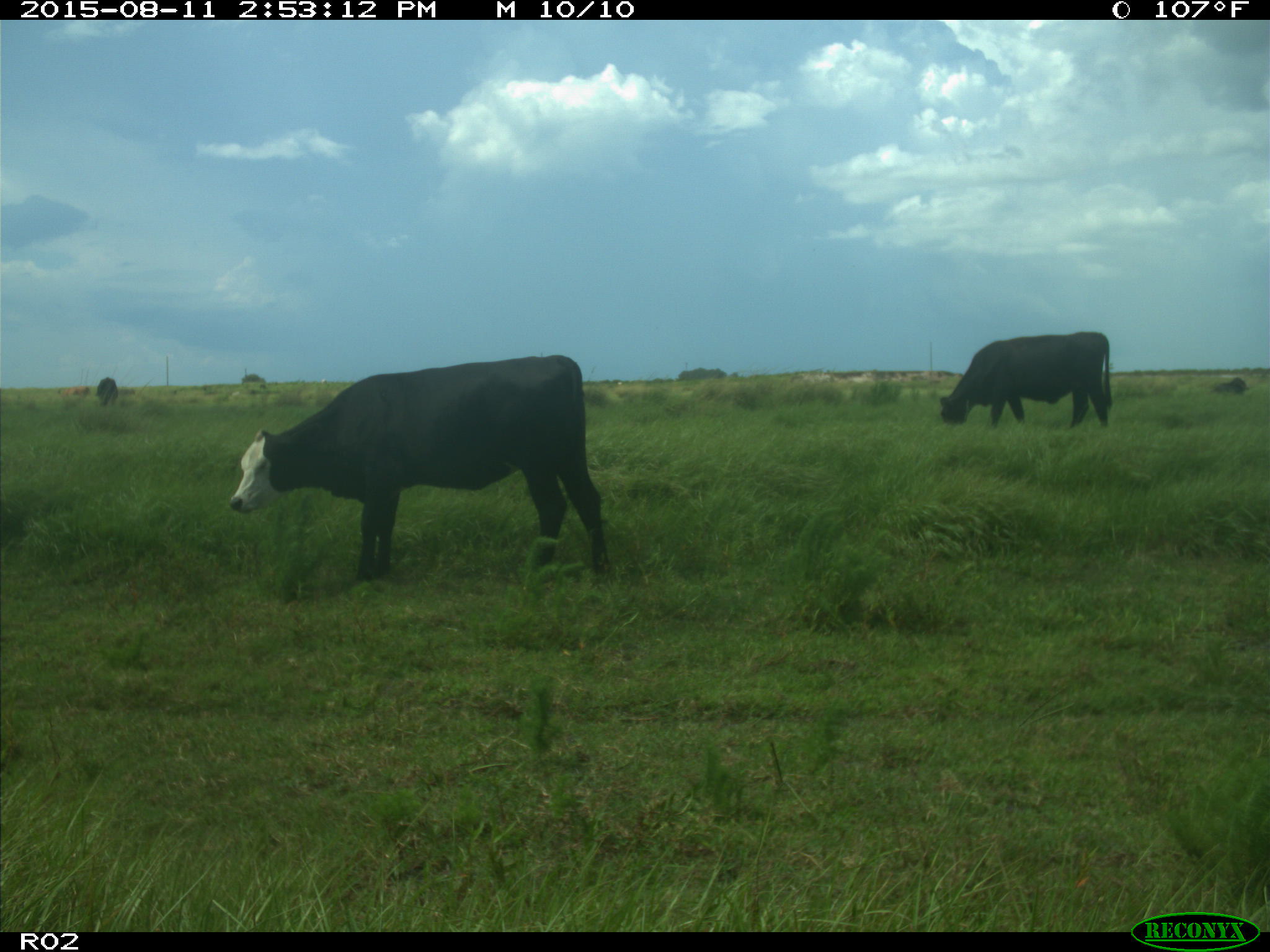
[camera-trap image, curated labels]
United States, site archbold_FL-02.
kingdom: Animalia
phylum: Chordata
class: Mammalia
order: Artiodactyla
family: Bovidae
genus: Bos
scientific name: Bos taurus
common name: domestic cow